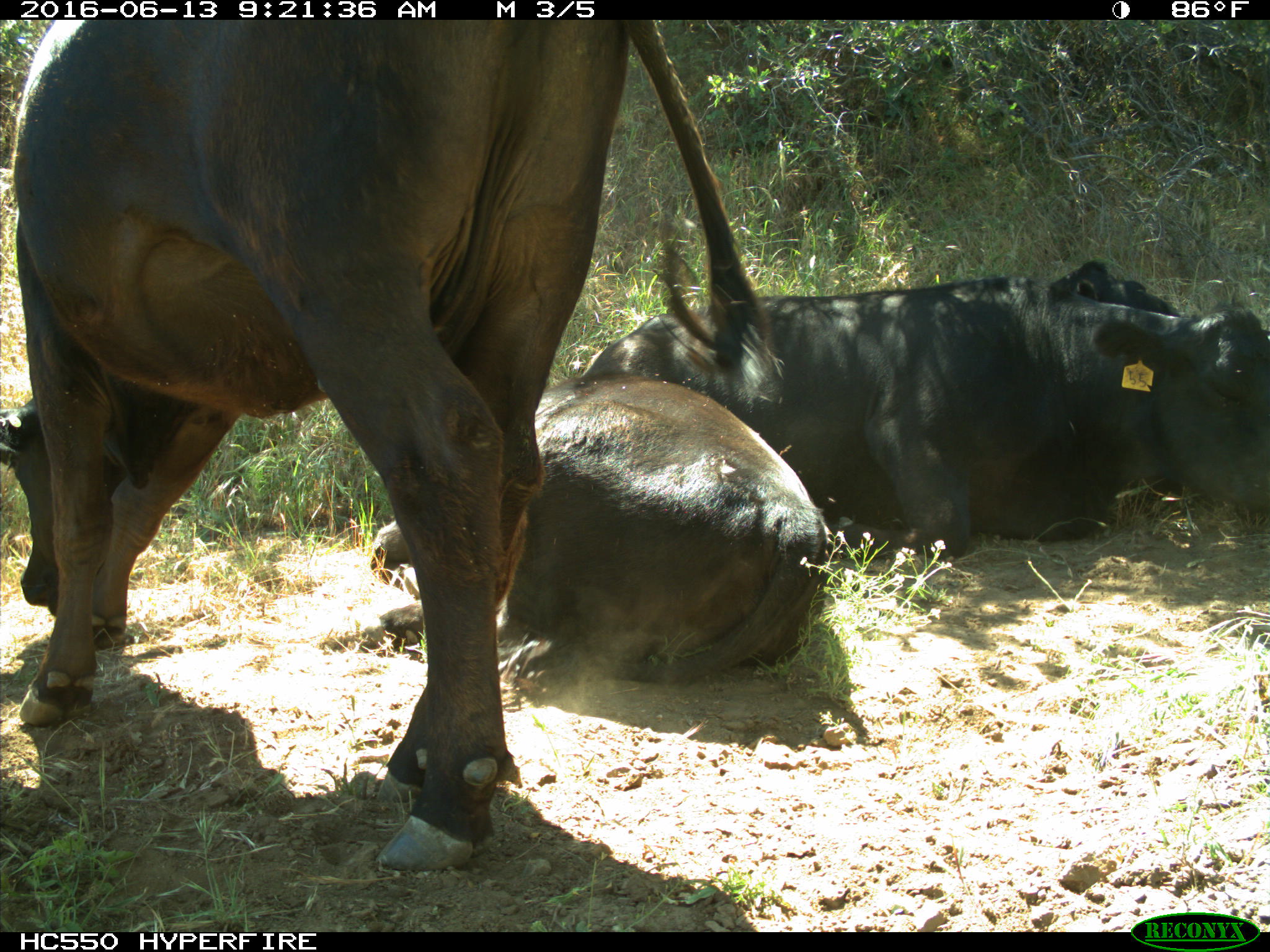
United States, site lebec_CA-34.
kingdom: Animalia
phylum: Chordata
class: Mammalia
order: Artiodactyla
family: Bovidae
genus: Bos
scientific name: Bos taurus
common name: domestic cow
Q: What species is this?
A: Bos taurus (domestic cow).